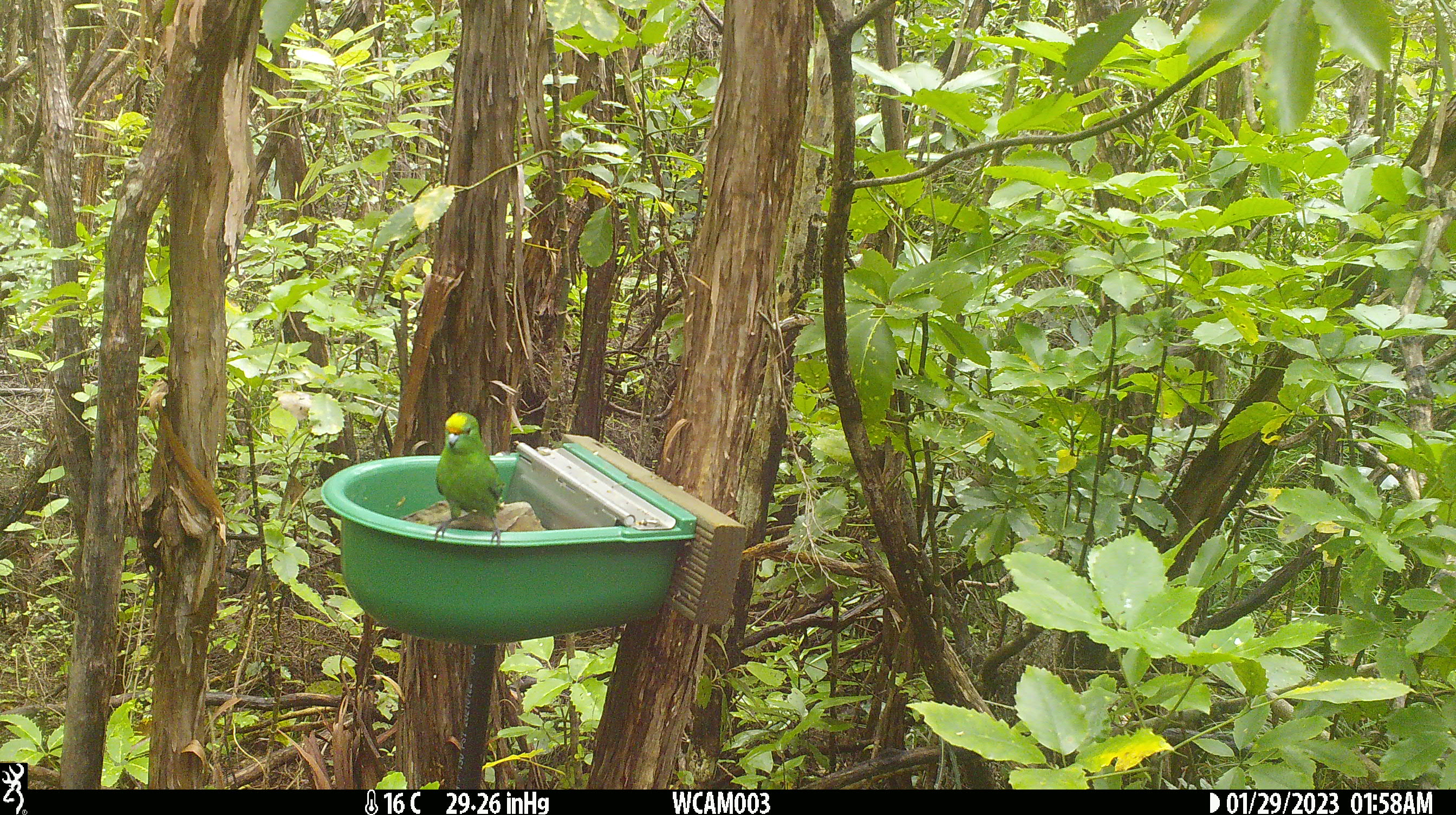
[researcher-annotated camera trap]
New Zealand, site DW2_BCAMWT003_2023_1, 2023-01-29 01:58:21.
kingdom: Animalia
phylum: Chordata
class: Aves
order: Psittaciformes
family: Psittaculidae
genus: Cyanoramphus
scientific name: Cyanoramphus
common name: parakeet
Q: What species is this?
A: Parakeet (Cyanoramphus).